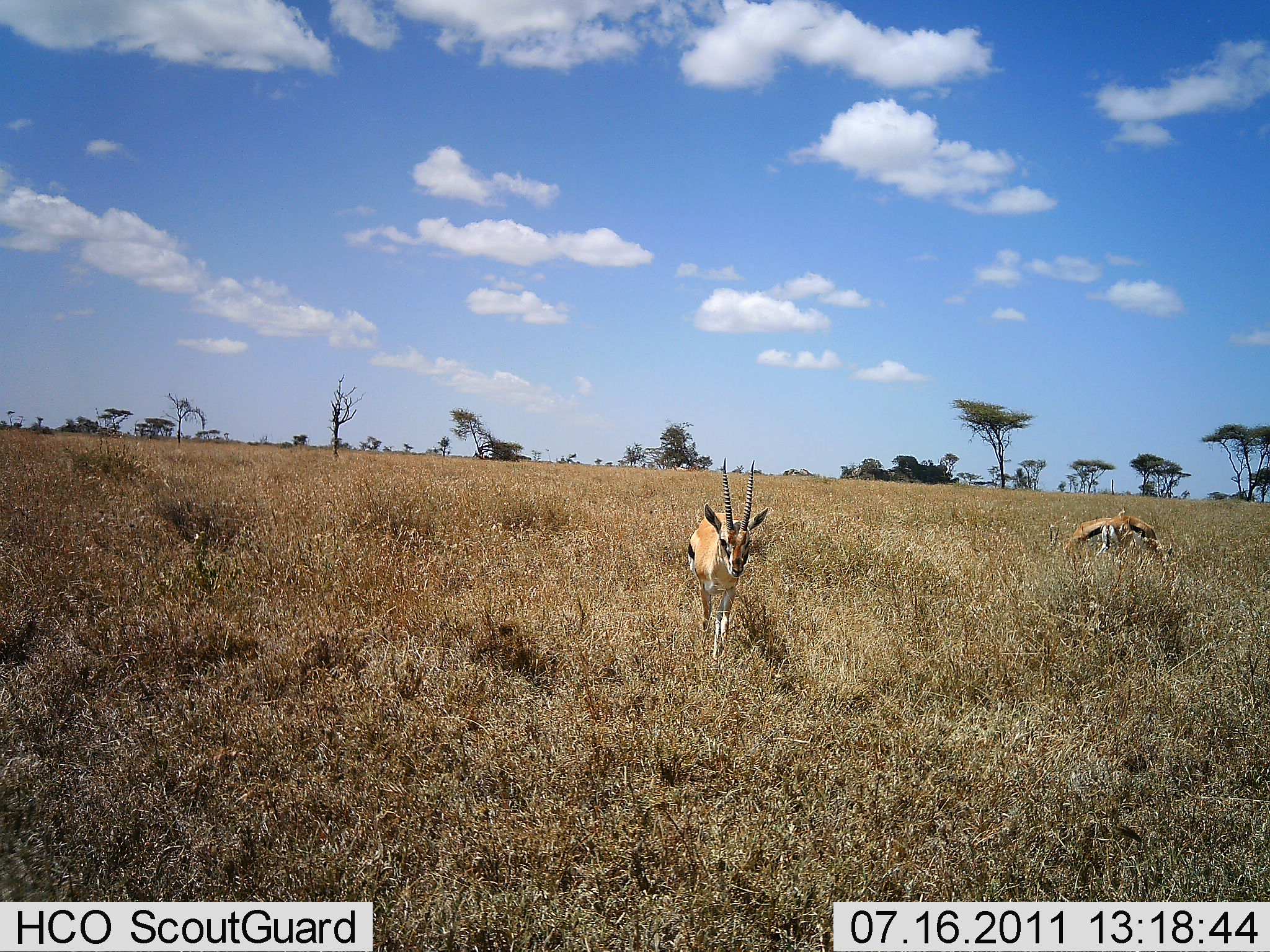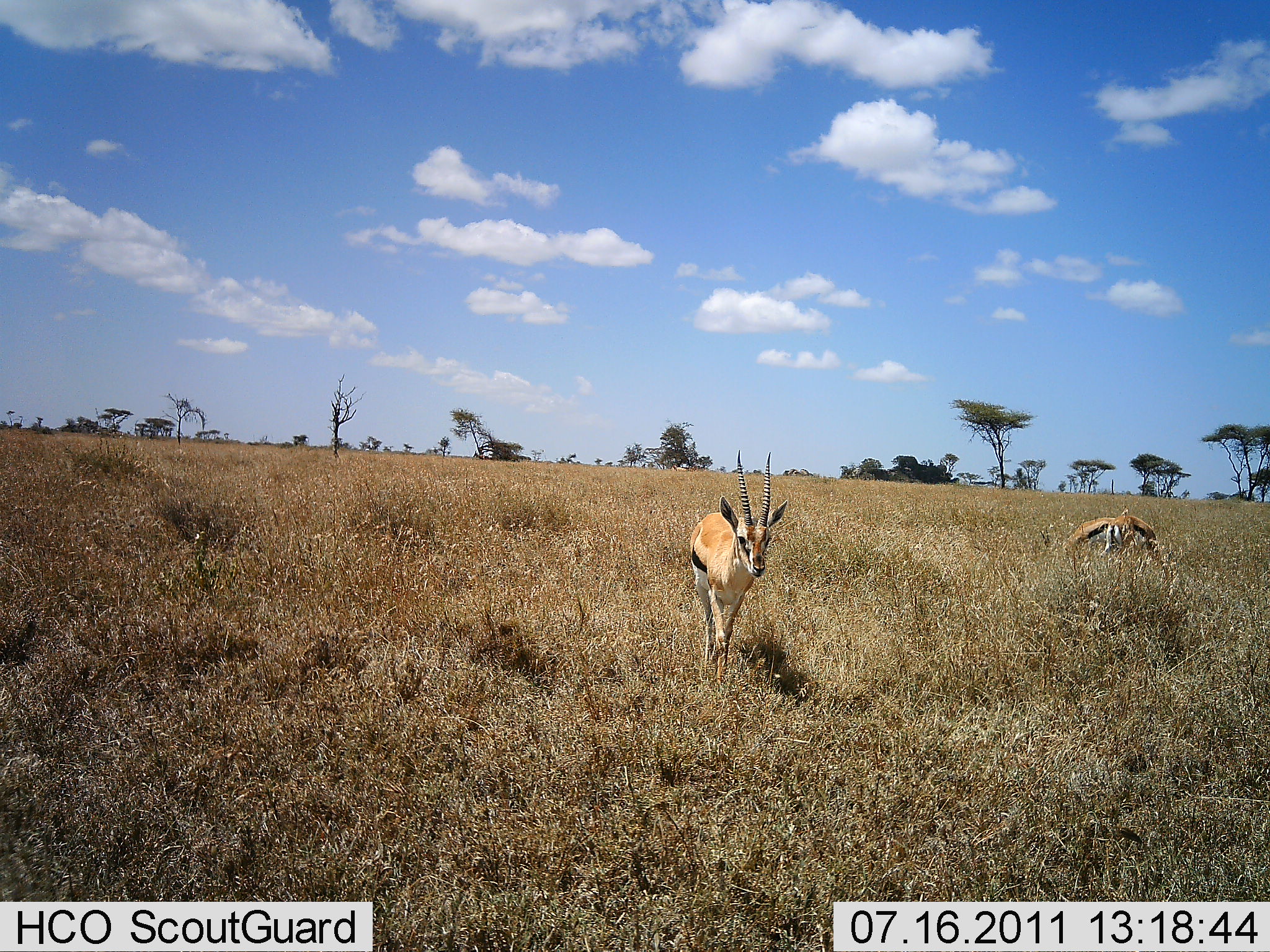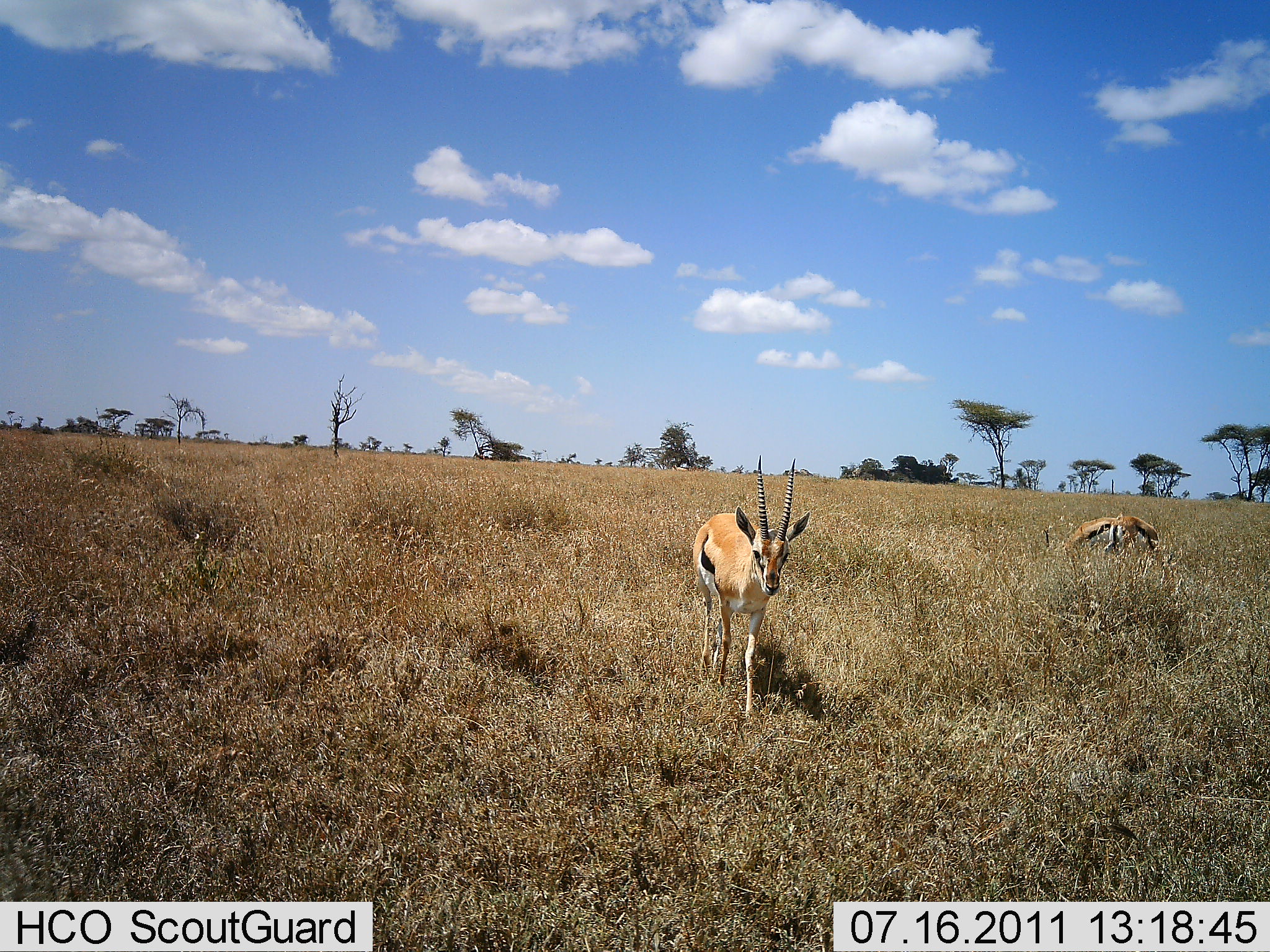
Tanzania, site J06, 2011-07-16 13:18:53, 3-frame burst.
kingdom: Animalia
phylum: Chordata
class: Mammalia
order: Artiodactyla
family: Bovidae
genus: Eudorcas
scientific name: Eudorcas thomsonii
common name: thomson's gazelle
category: gazellethomsons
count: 3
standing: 38%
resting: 0%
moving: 69%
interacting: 0%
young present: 0%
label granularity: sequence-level